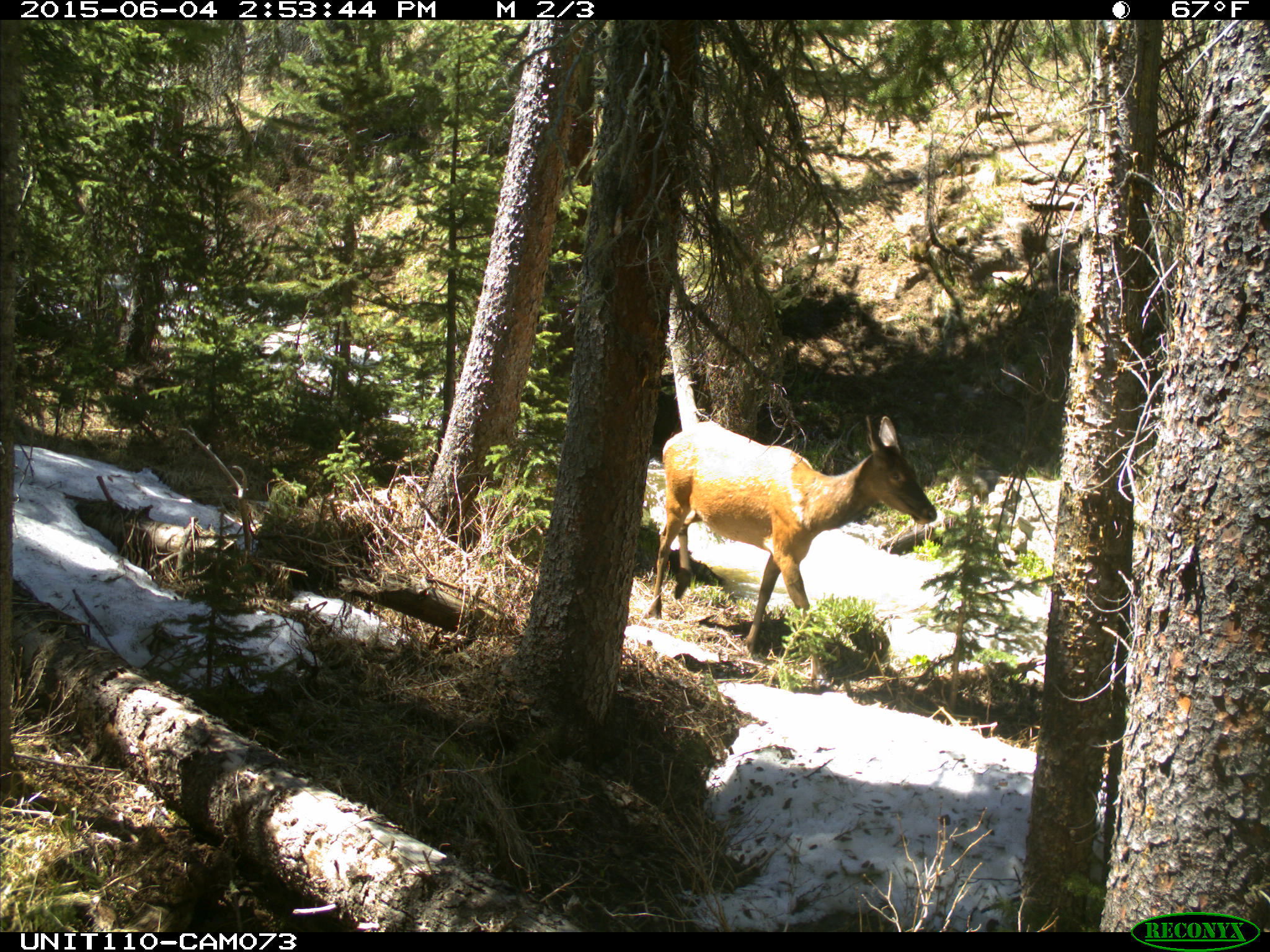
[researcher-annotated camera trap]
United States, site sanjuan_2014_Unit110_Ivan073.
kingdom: Animalia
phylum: Chordata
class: Mammalia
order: Artiodactyla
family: Cervidae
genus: Cervus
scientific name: Cervus elaphus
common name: red deer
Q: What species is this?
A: Cervus elaphus (red deer).